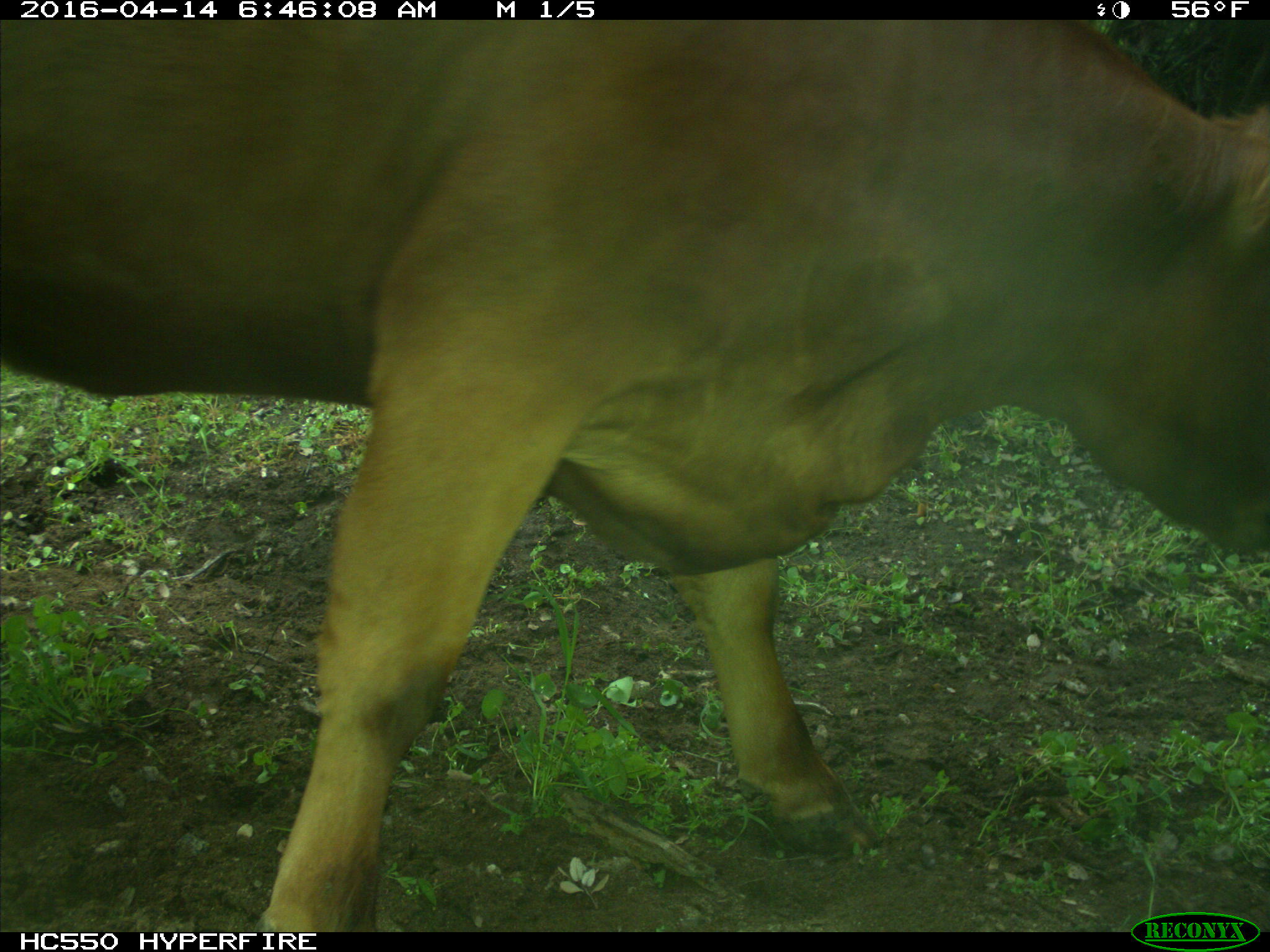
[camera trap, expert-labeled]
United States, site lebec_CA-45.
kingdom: Animalia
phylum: Chordata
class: Mammalia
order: Artiodactyla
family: Bovidae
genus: Bos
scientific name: Bos taurus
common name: domestic cow